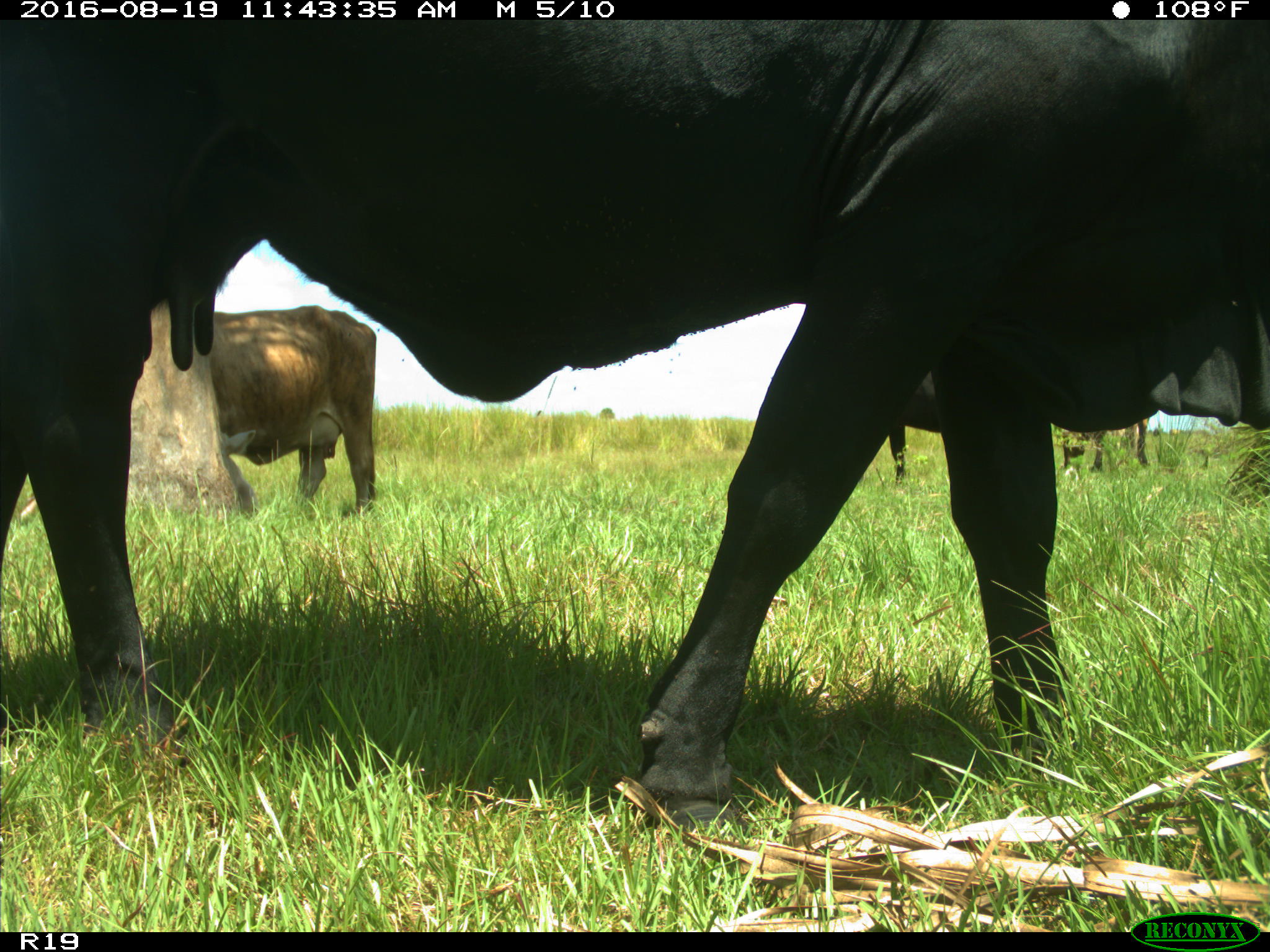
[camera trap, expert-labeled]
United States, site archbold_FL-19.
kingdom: Animalia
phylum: Chordata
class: Mammalia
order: Artiodactyla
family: Bovidae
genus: Bos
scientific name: Bos taurus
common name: domestic cow